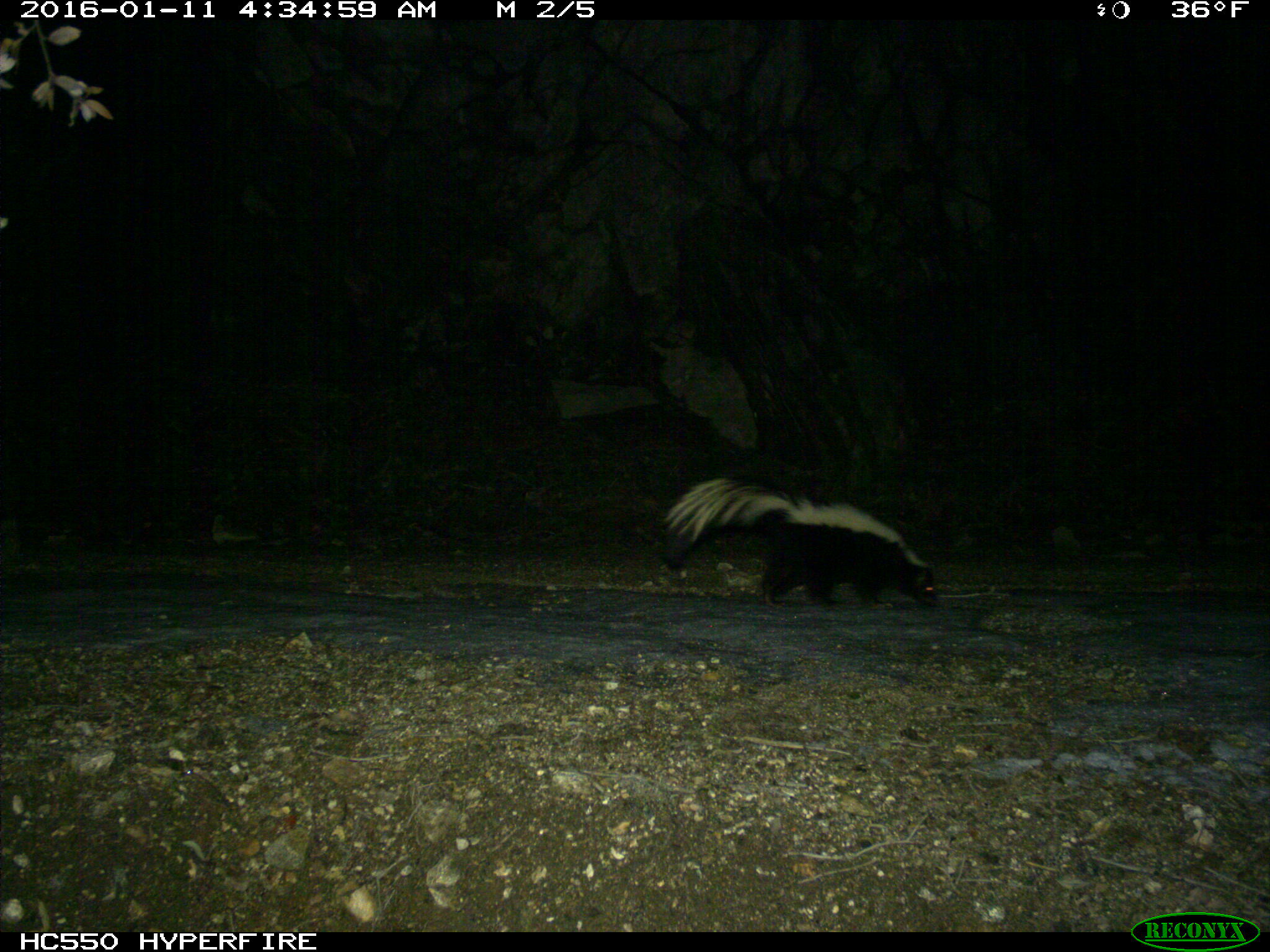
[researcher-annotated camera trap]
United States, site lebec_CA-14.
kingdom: Animalia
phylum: Chordata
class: Mammalia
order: Carnivora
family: Mephitidae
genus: Mephitis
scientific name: Mephitis mephitis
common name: striped skunk